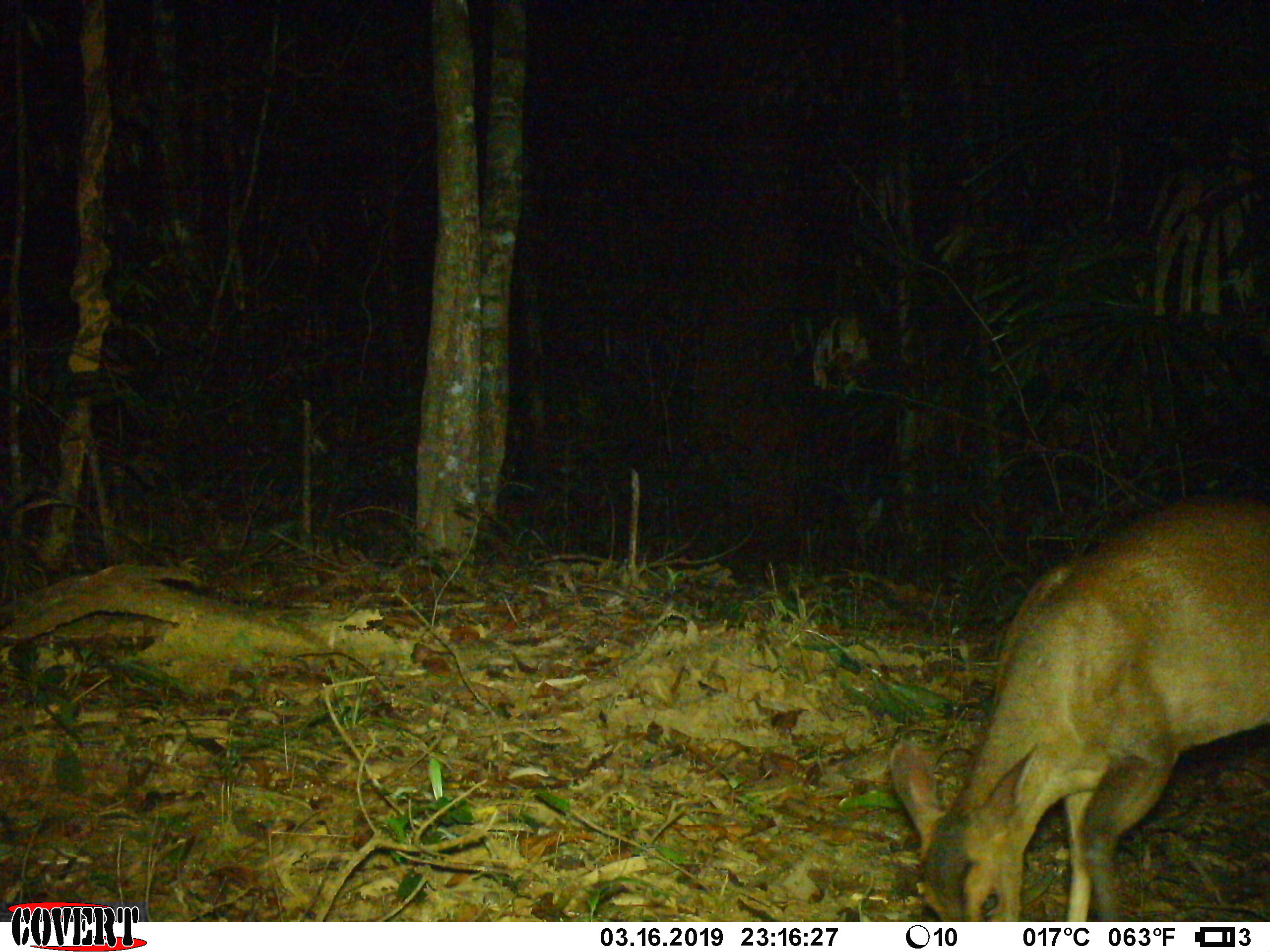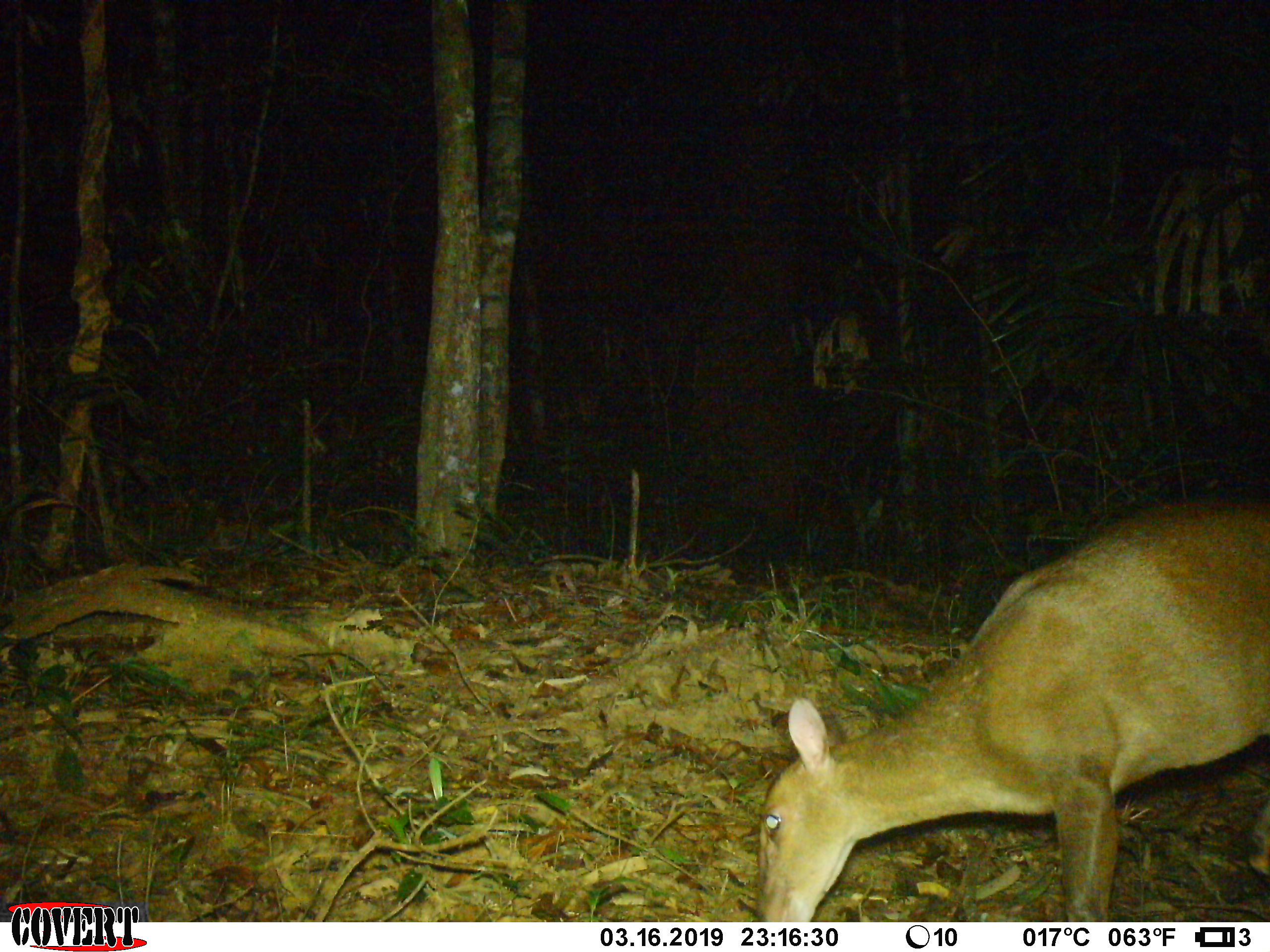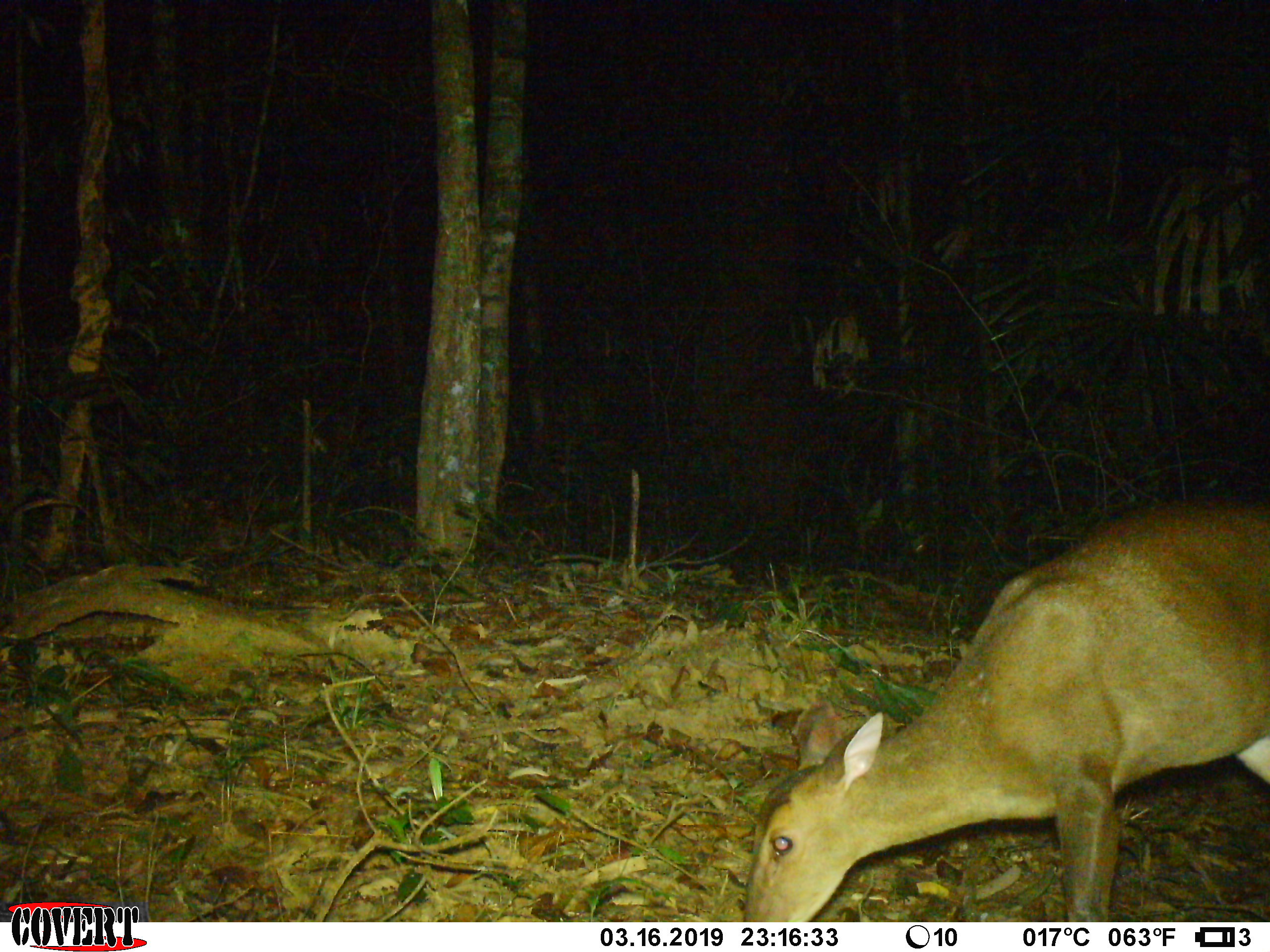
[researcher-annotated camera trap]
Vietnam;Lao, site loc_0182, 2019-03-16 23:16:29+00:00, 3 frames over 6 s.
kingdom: Animalia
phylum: Chordata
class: Mammalia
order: Artiodactyla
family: Cervidae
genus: Muntiacus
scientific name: Muntiacus vuquangensis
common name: large-antlered muntjac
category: large antlered muntjac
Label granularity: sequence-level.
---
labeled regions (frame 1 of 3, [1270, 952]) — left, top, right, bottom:
large antlered muntjac: 886, 492, 1270, 920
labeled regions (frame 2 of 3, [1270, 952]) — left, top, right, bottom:
large antlered muntjac: 753, 492, 1269, 920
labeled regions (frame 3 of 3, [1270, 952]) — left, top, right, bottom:
large antlered muntjac: 742, 489, 1268, 922